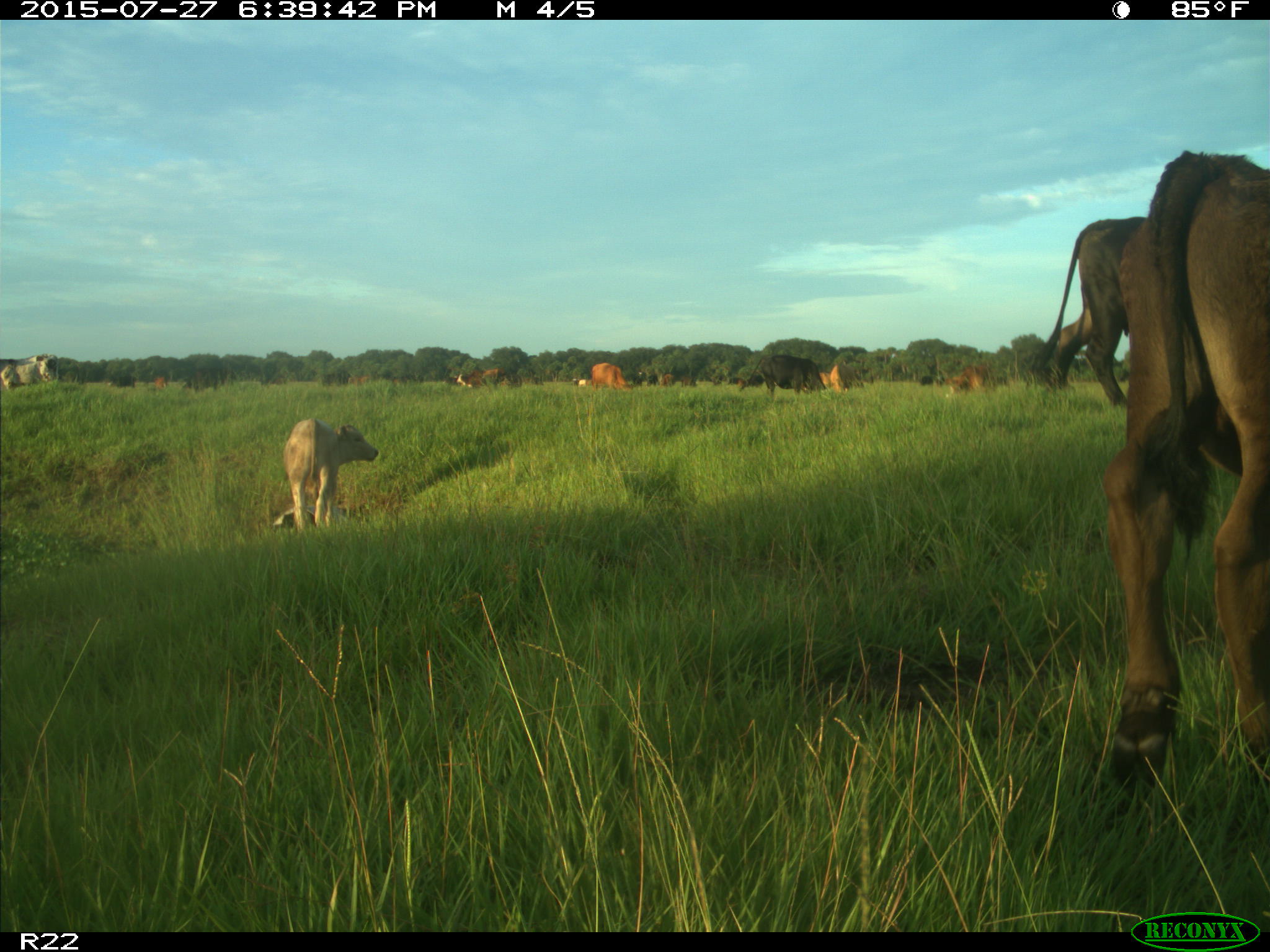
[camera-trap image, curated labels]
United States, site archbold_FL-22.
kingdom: Animalia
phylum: Chordata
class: Mammalia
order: Artiodactyla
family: Bovidae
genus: Bos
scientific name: Bos taurus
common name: domestic cow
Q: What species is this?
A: Bos taurus (domestic cow).